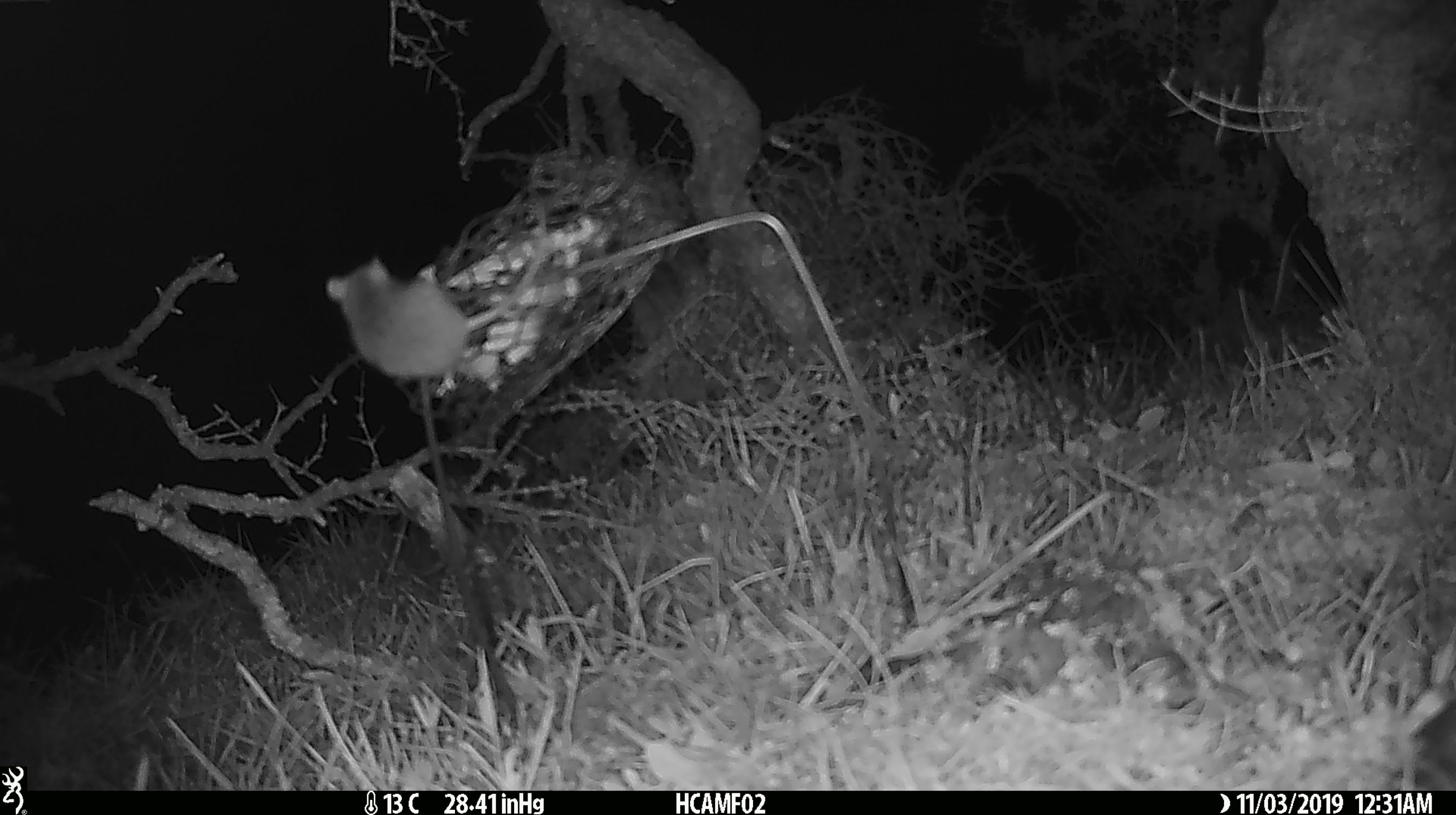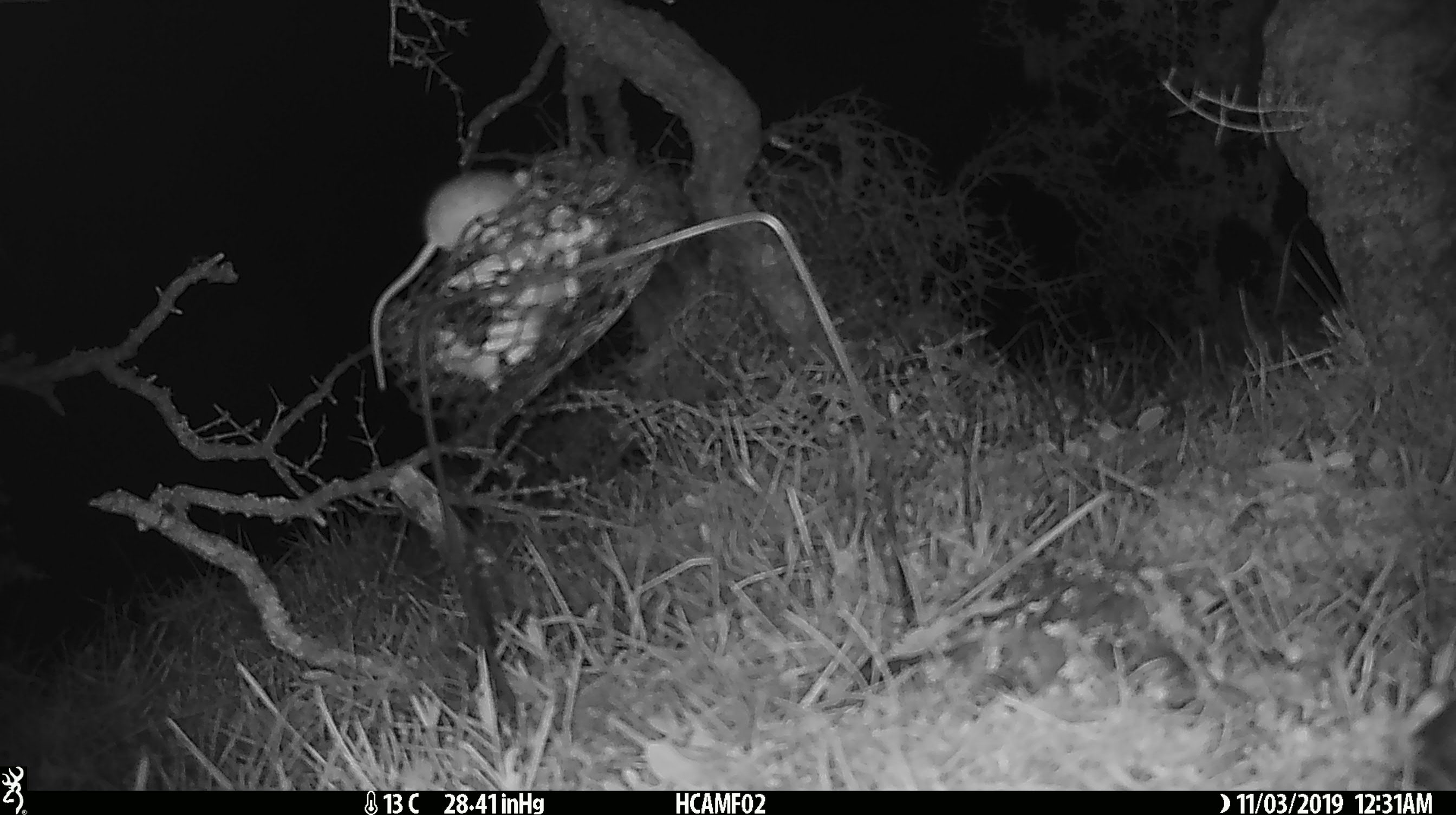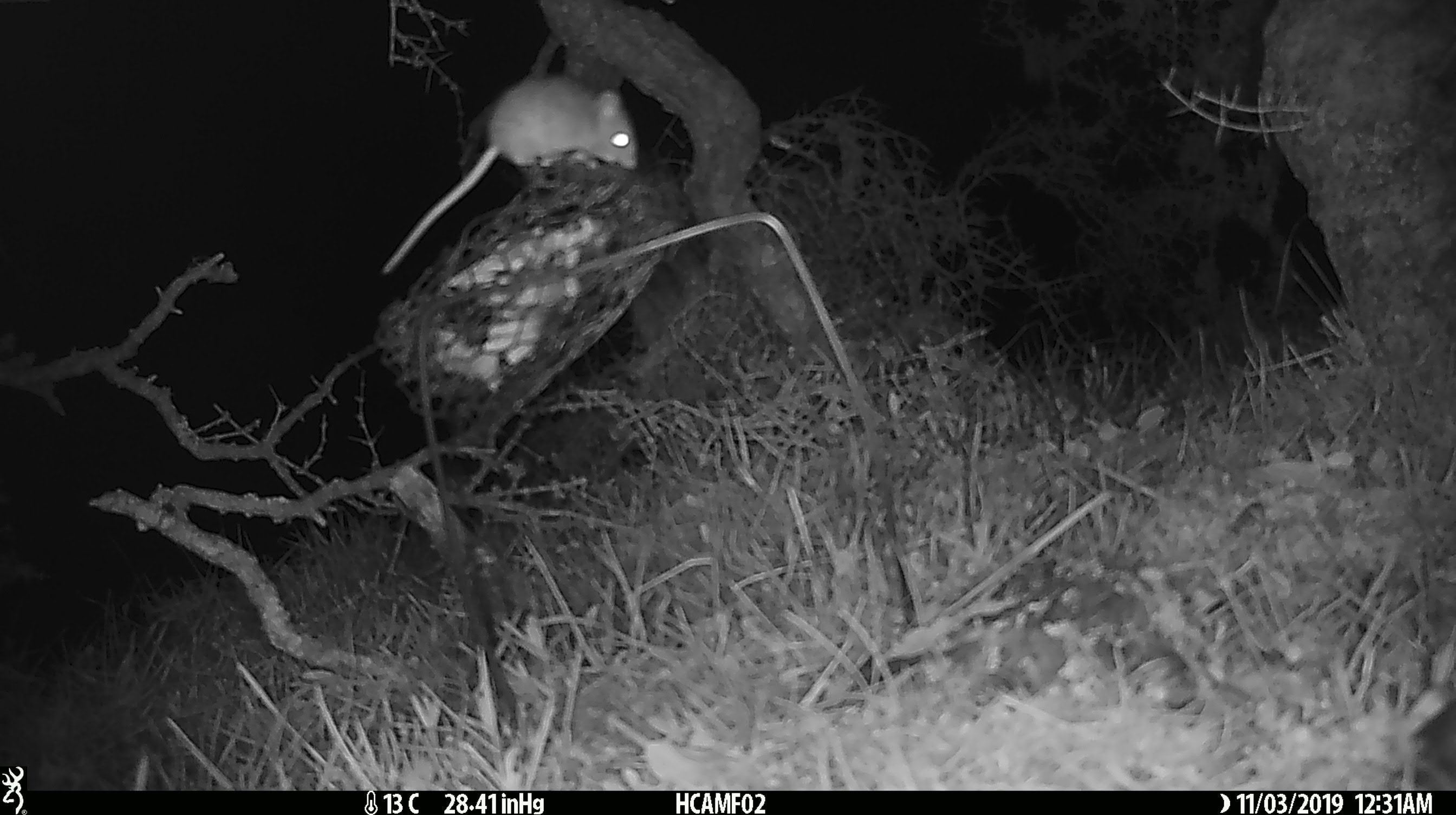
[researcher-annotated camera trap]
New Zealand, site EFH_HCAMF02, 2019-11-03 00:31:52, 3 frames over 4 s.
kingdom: Animalia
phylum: Chordata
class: Mammalia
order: Rodentia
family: Muridae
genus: Mus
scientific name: Mus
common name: mouse